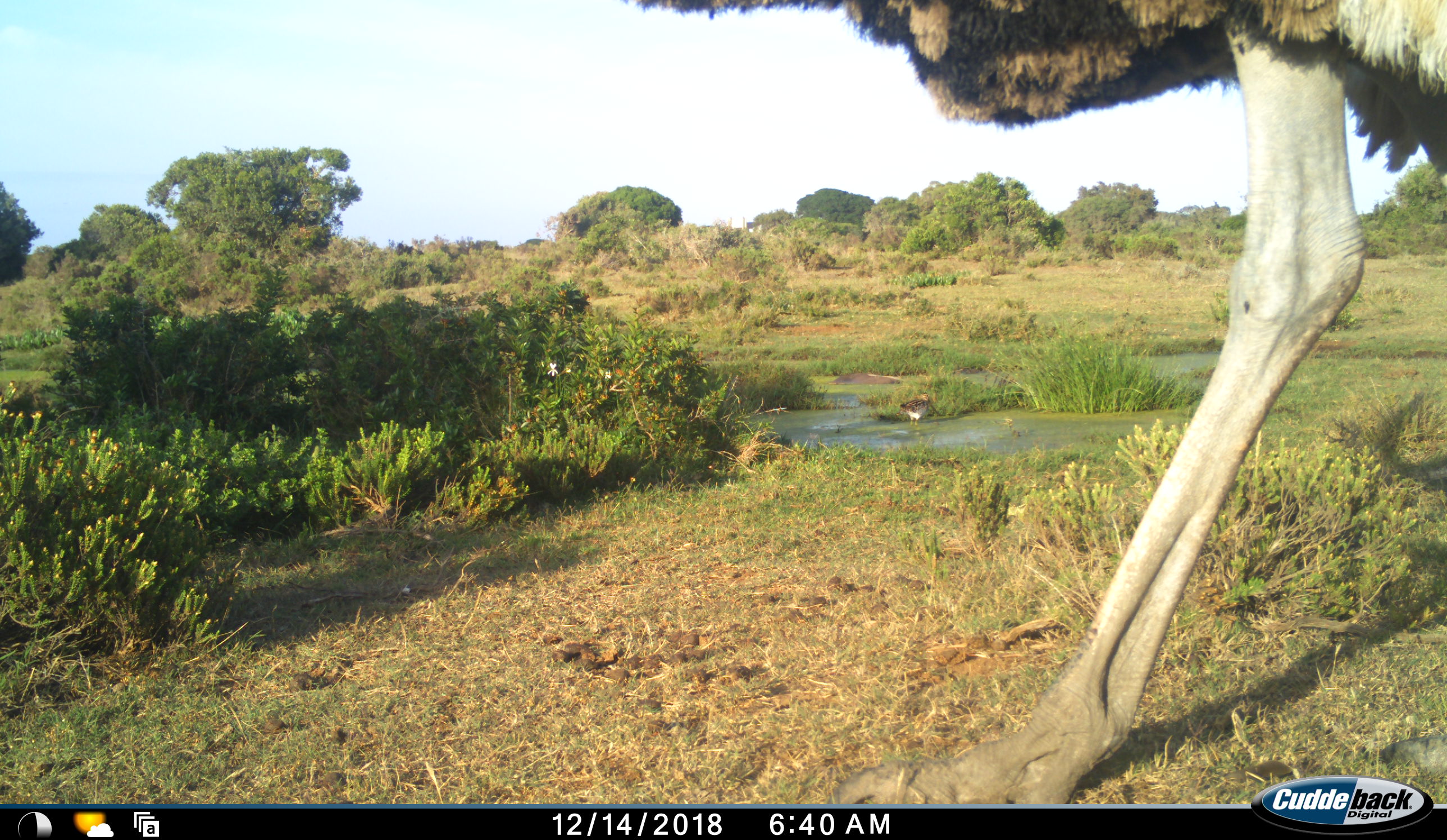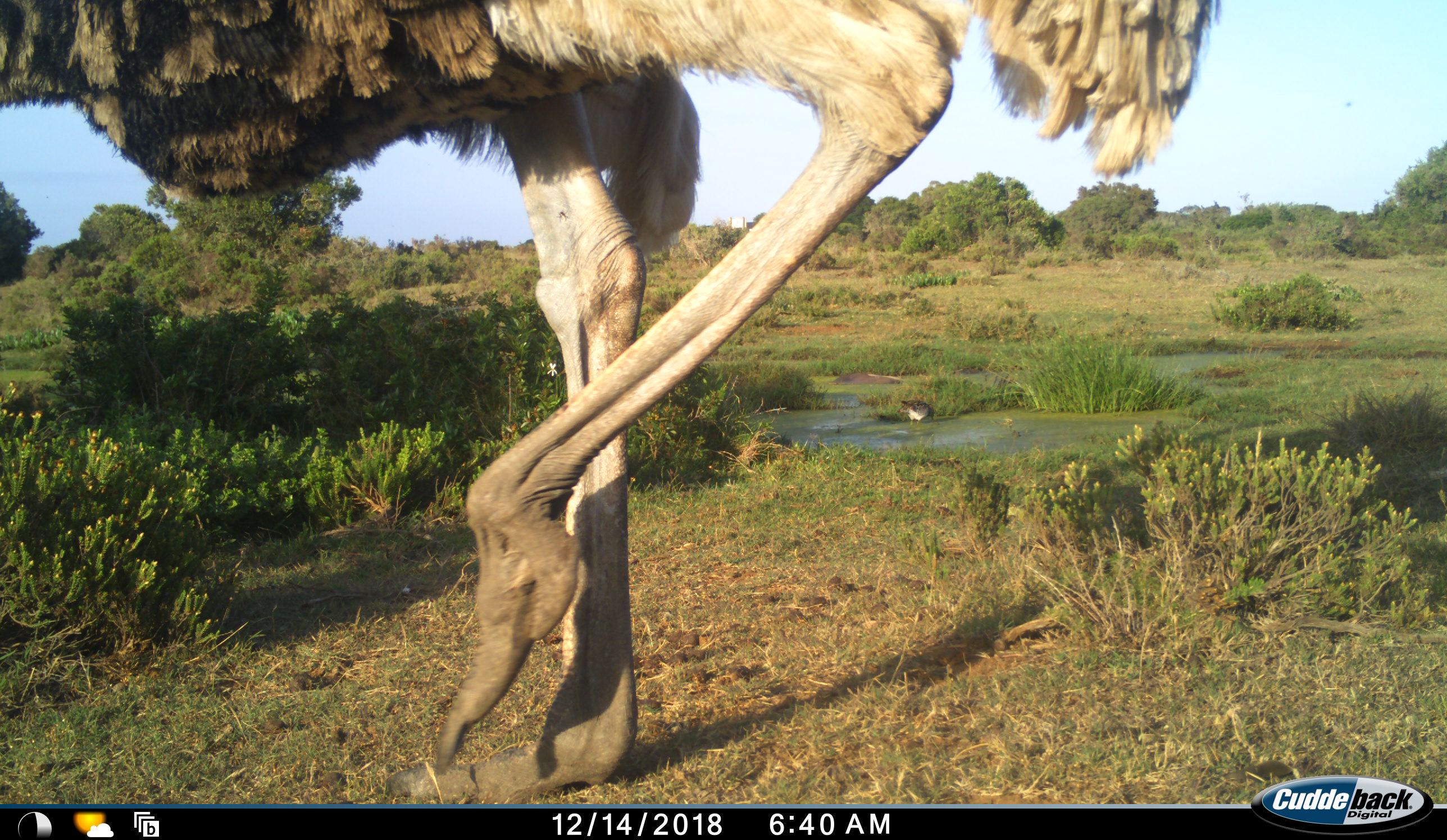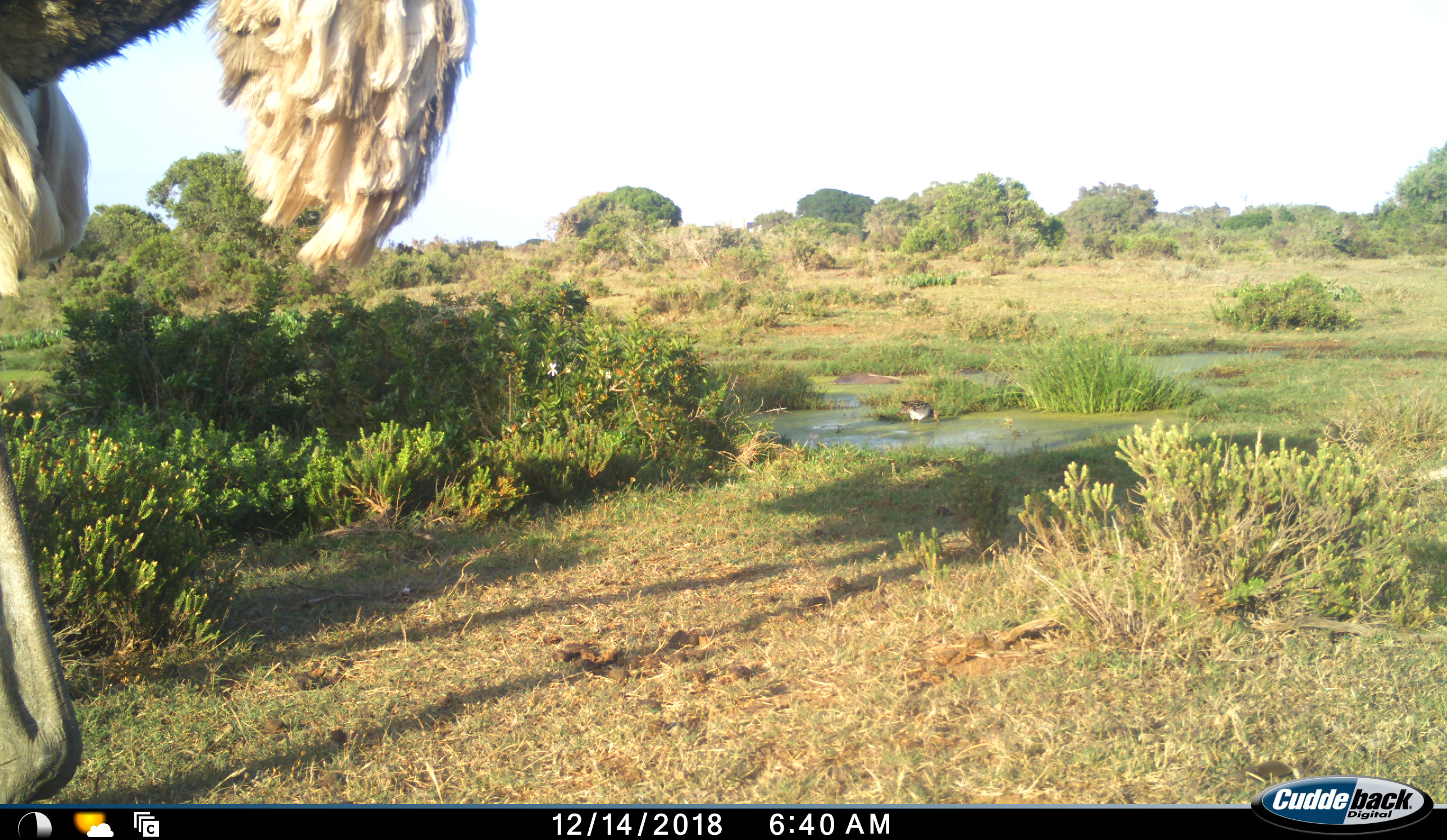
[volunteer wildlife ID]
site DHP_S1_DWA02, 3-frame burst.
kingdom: Animalia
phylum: Chordata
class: Aves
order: Struthioniformes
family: Struthionidae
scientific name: Struthionidae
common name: ostrich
Ostrich (Struthionidae), count 1. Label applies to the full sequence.